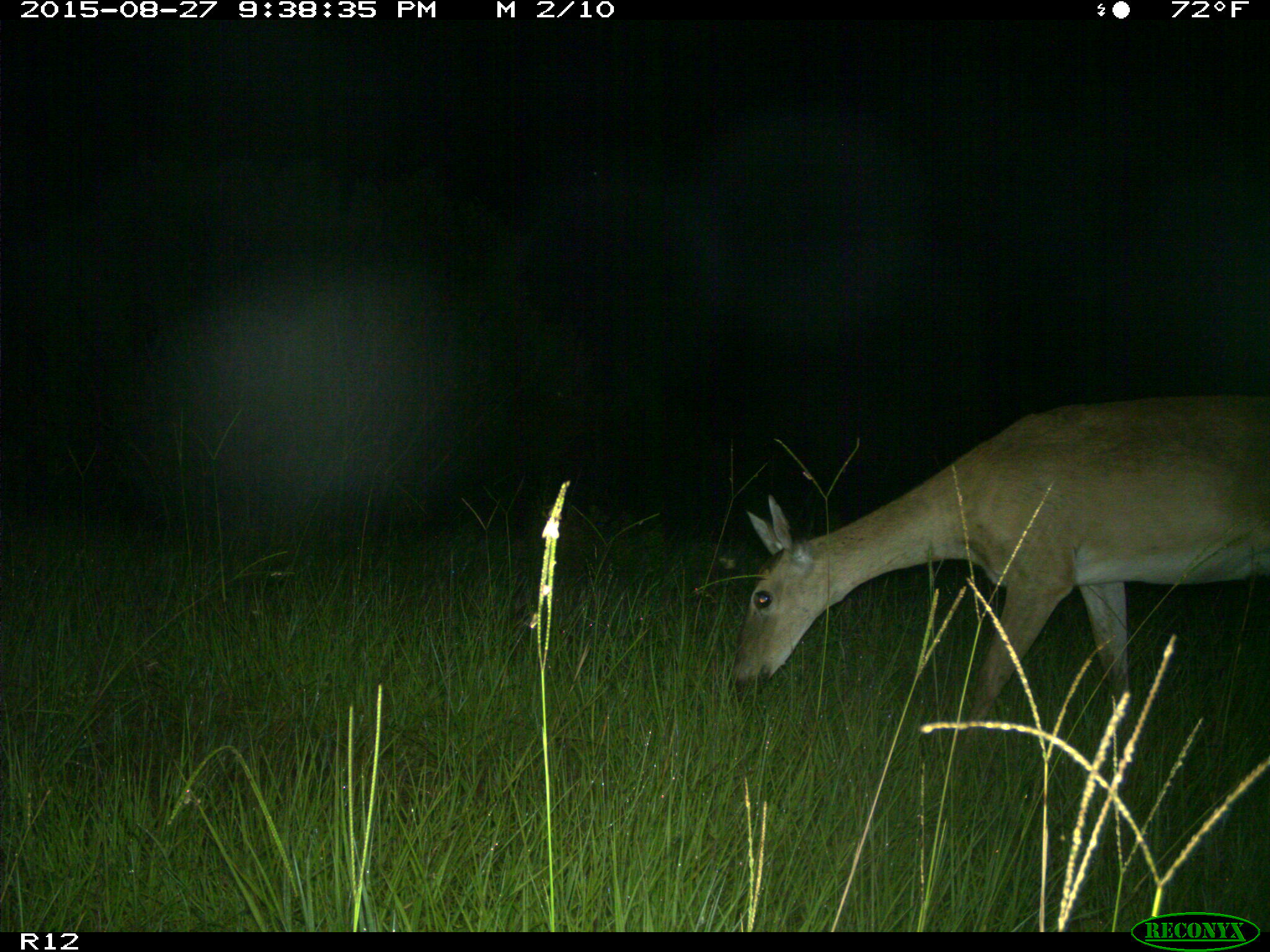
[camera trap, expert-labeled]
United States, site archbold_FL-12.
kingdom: Animalia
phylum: Chordata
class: Mammalia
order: Artiodactyla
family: Cervidae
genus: Odocoileus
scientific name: Odocoileus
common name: deer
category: unidentified deer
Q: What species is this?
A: Unidentified deer (deer) (Odocoileus).